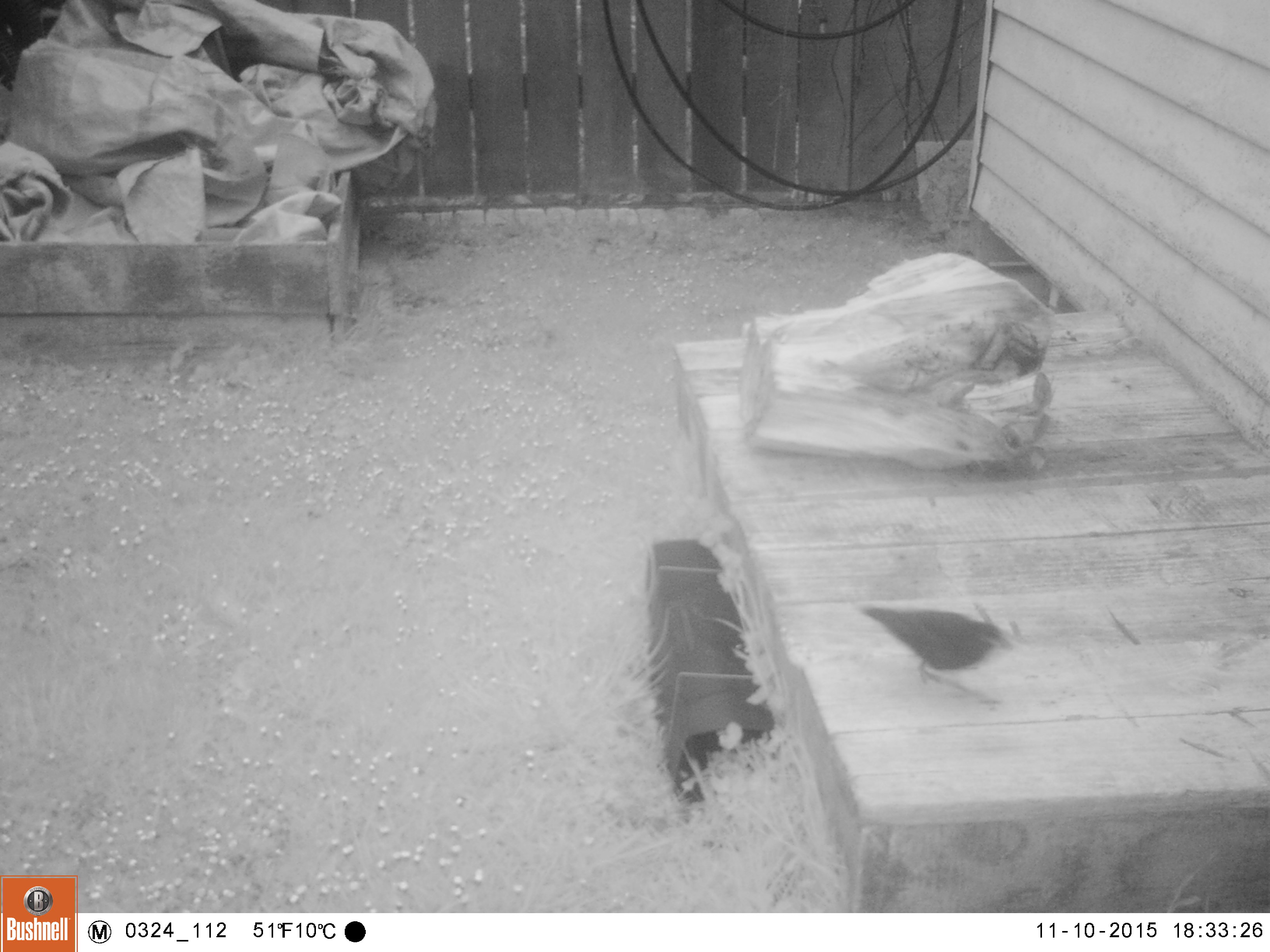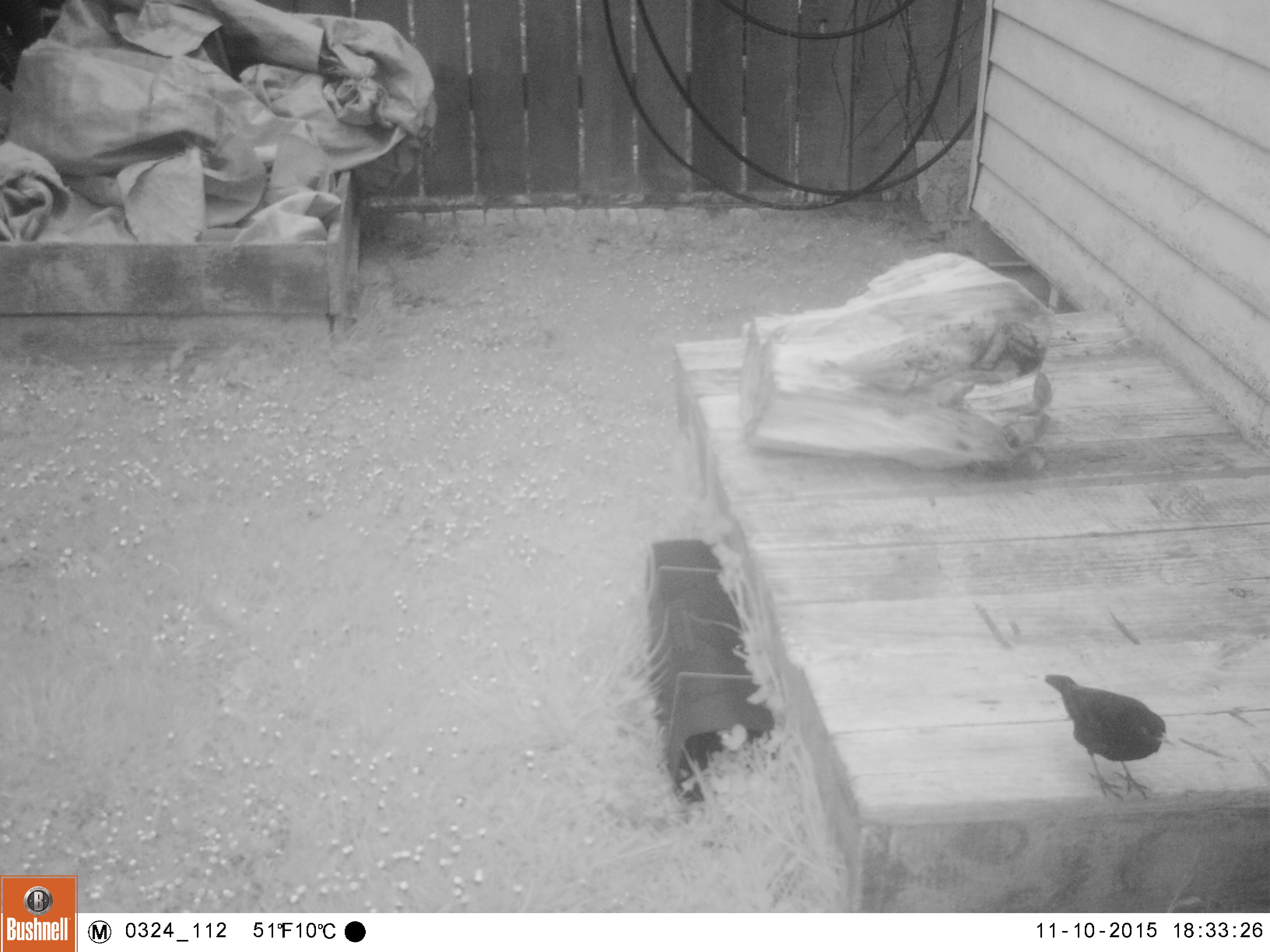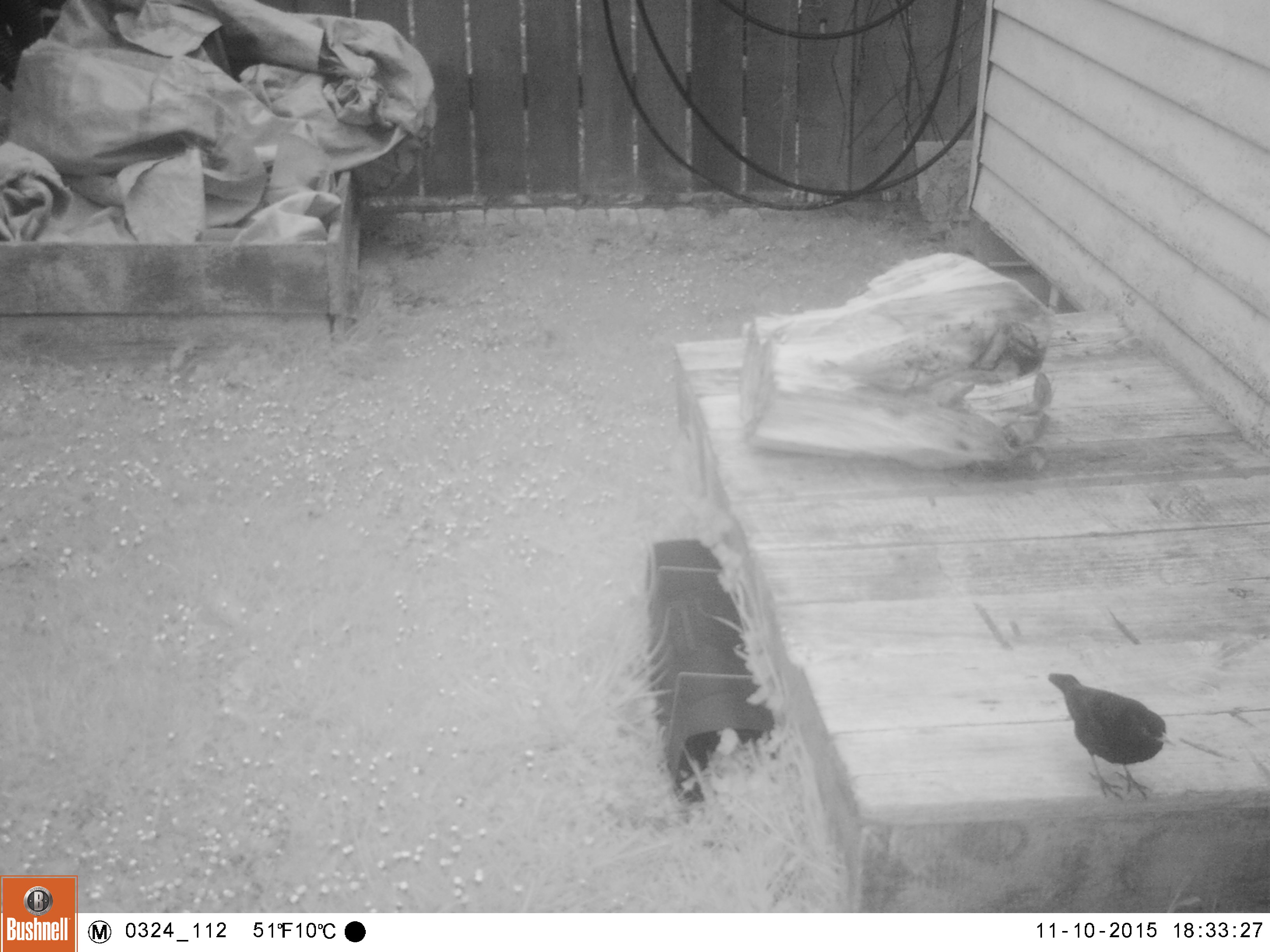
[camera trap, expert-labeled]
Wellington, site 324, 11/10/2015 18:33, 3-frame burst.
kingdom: Animalia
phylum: Chordata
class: Aves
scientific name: Aves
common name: bird